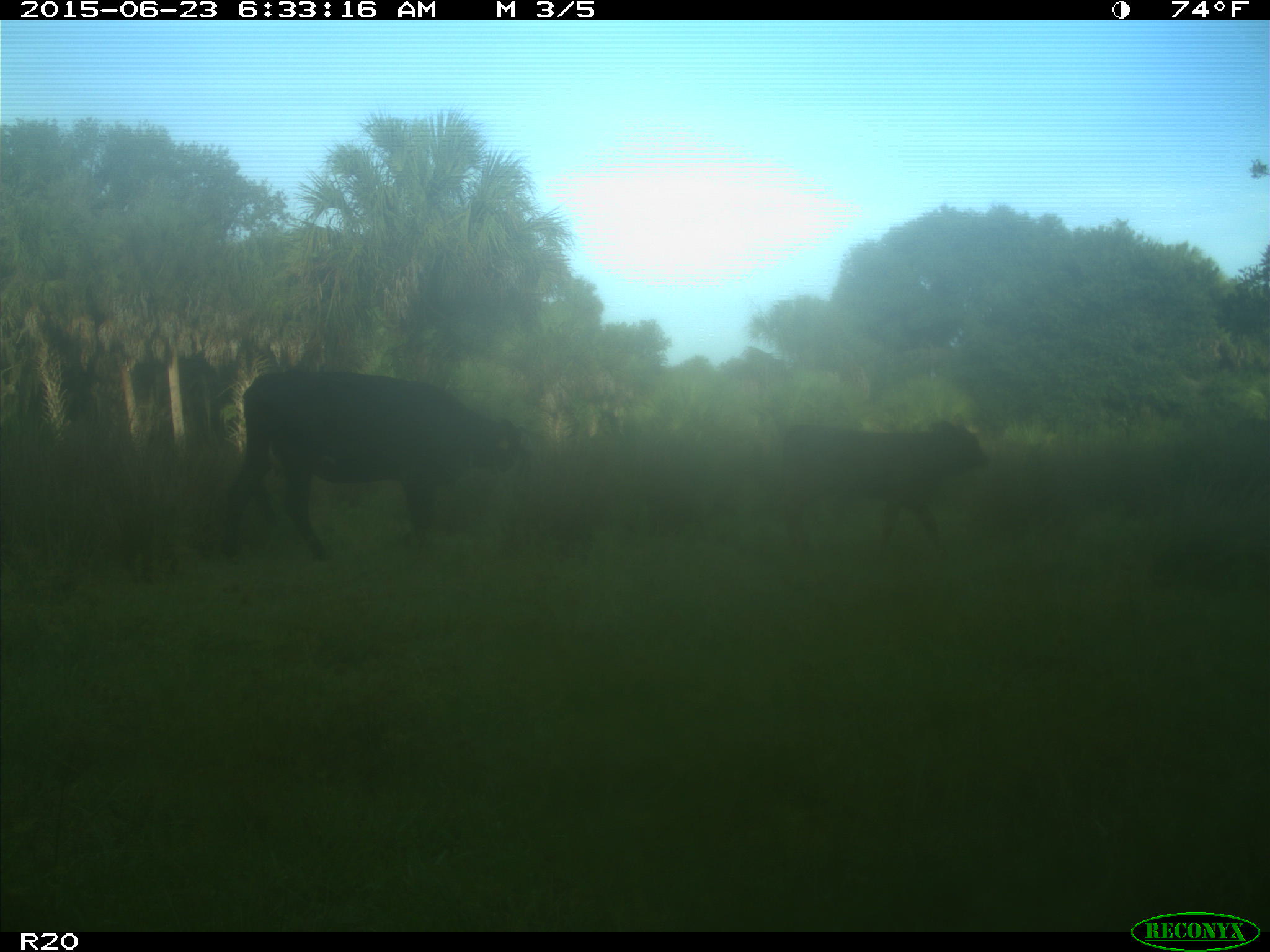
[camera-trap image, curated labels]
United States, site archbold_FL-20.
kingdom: Animalia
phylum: Chordata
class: Mammalia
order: Artiodactyla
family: Bovidae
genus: Bos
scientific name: Bos taurus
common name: domestic cow